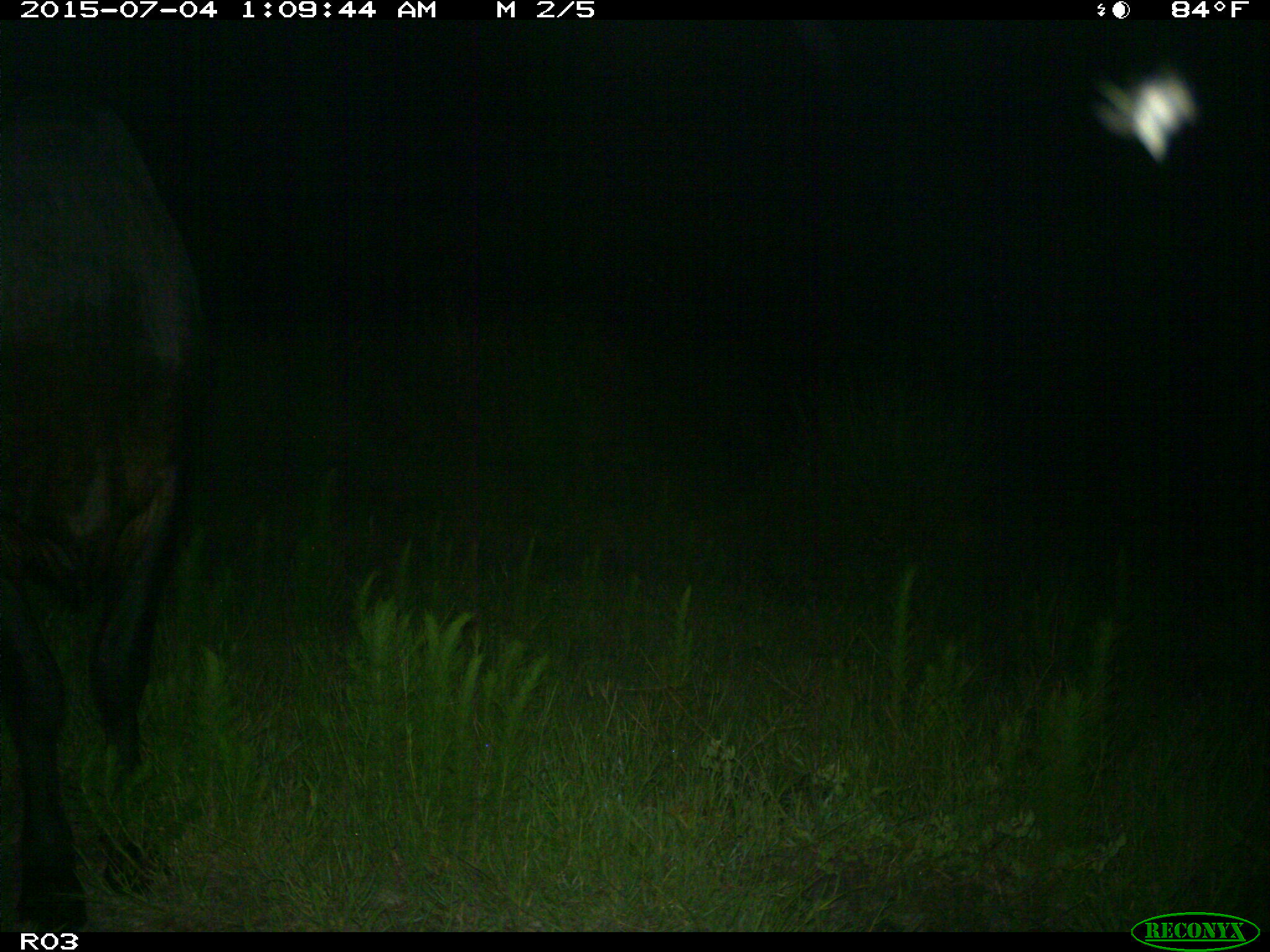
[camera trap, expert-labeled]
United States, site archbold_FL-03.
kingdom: Animalia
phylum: Chordata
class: Mammalia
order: Artiodactyla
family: Bovidae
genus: Bos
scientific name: Bos taurus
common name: domestic cow